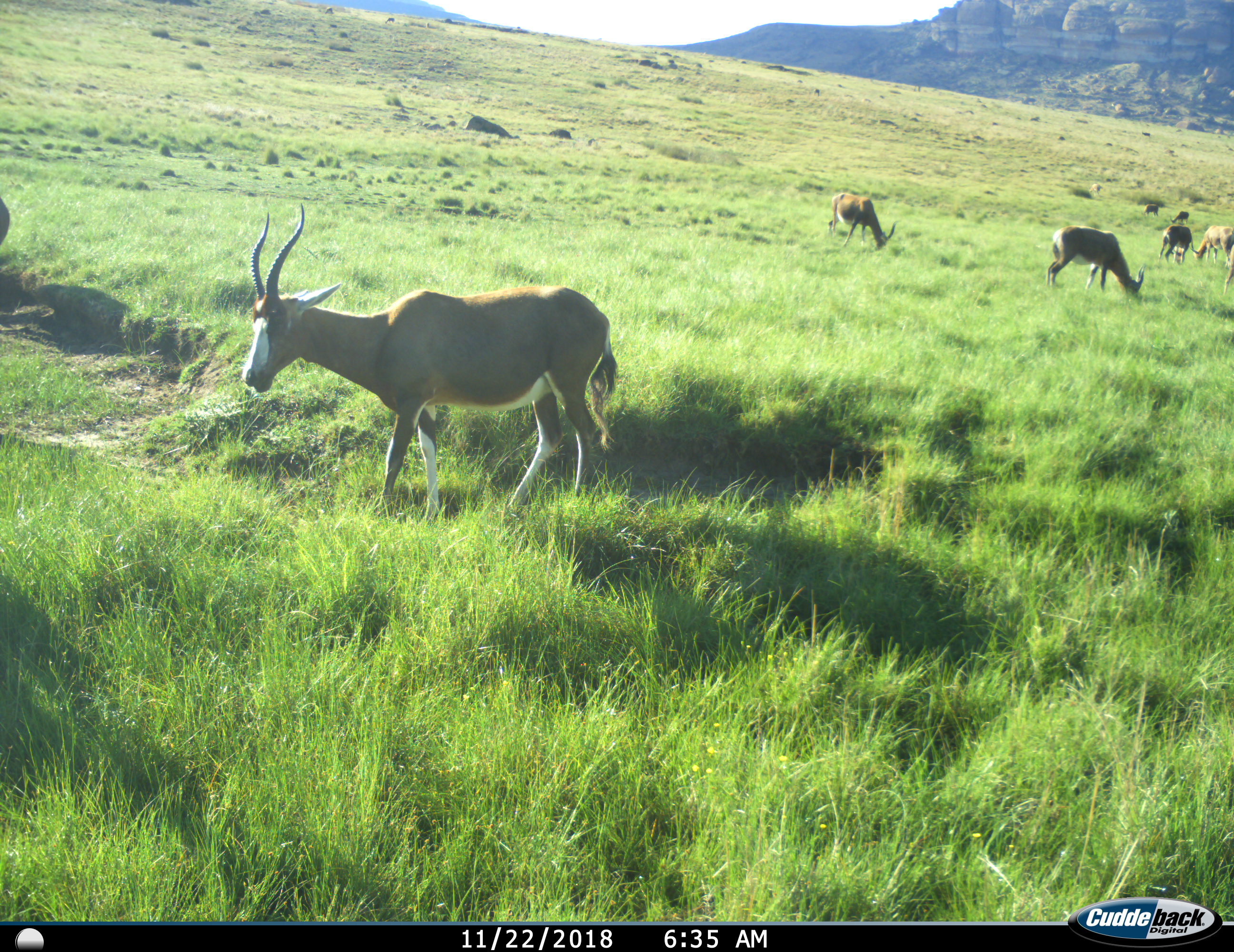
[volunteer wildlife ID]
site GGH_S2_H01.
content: unidentified animal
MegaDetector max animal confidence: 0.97